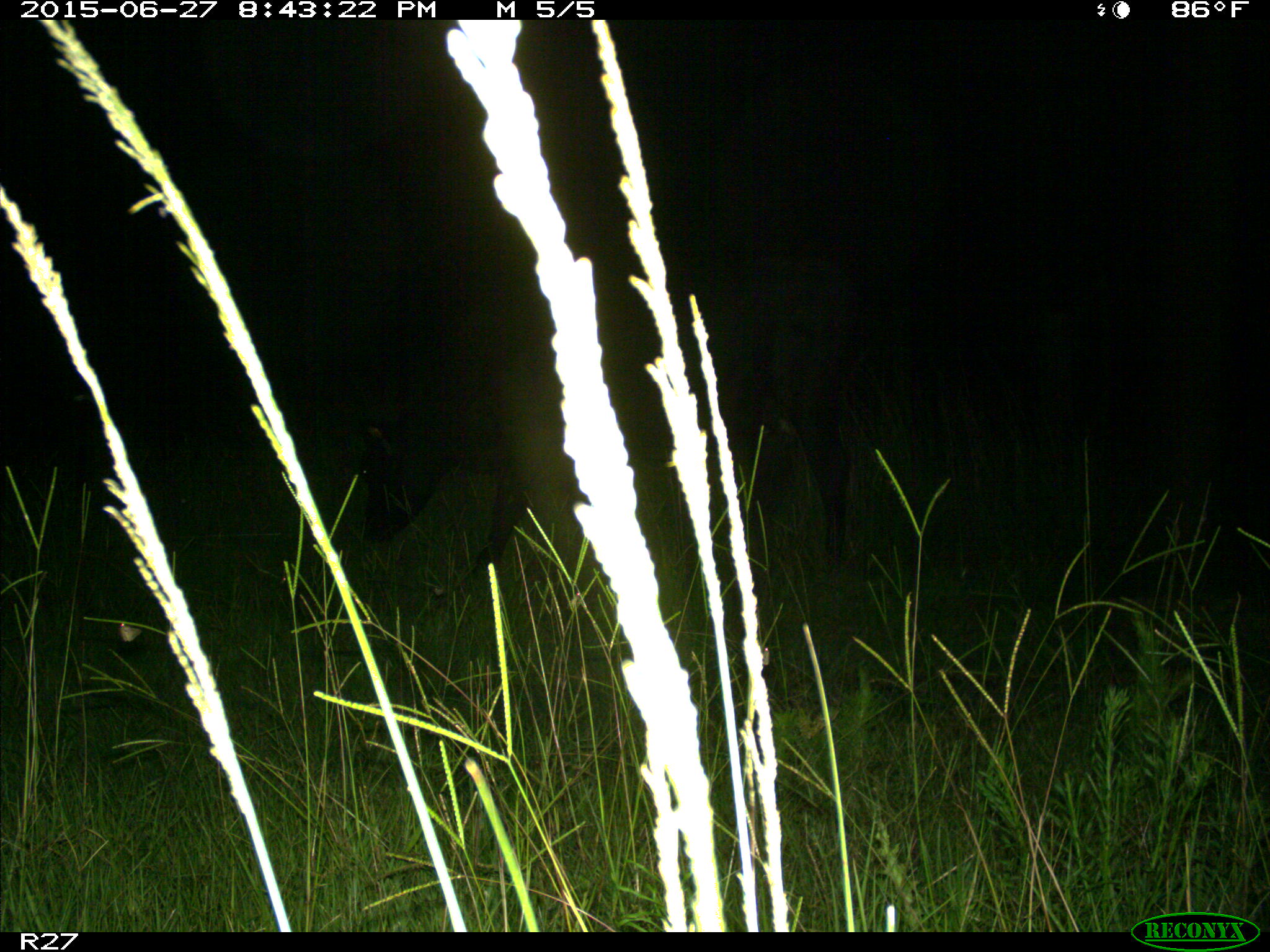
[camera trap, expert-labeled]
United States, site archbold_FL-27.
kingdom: Animalia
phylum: Chordata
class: Mammalia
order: Artiodactyla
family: Bovidae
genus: Bos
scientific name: Bos taurus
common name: domestic cow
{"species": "Bos taurus (domestic cow)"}